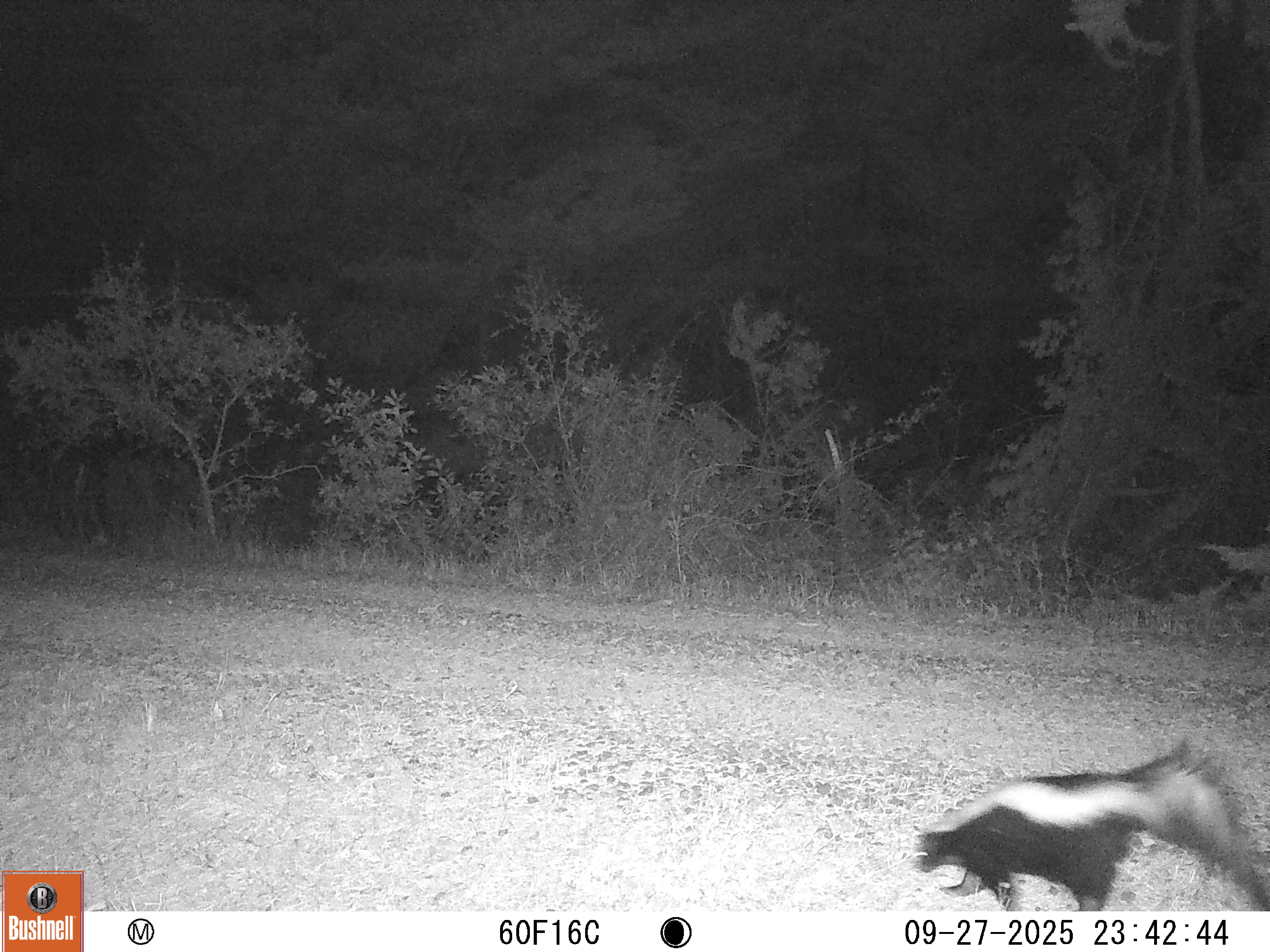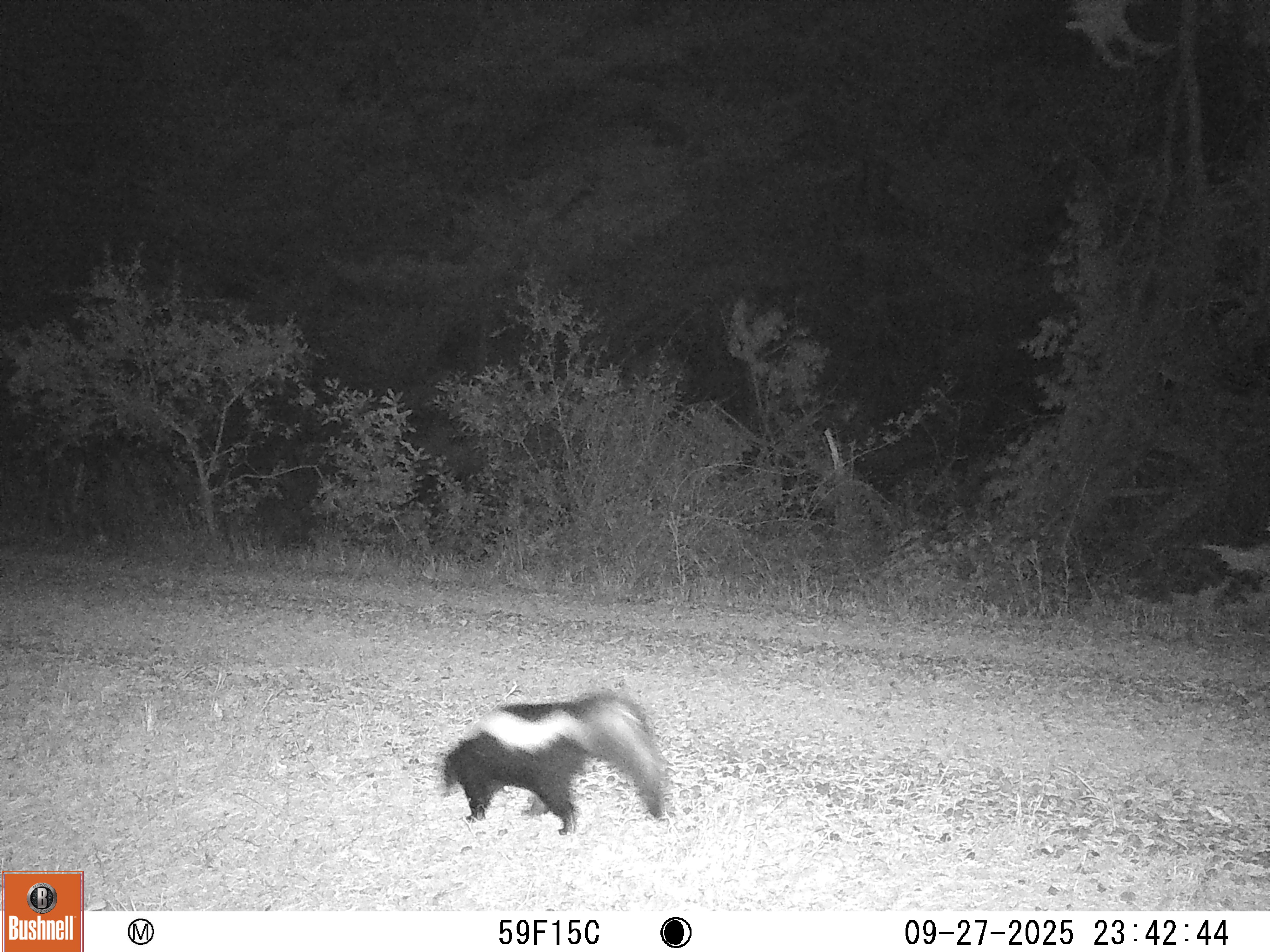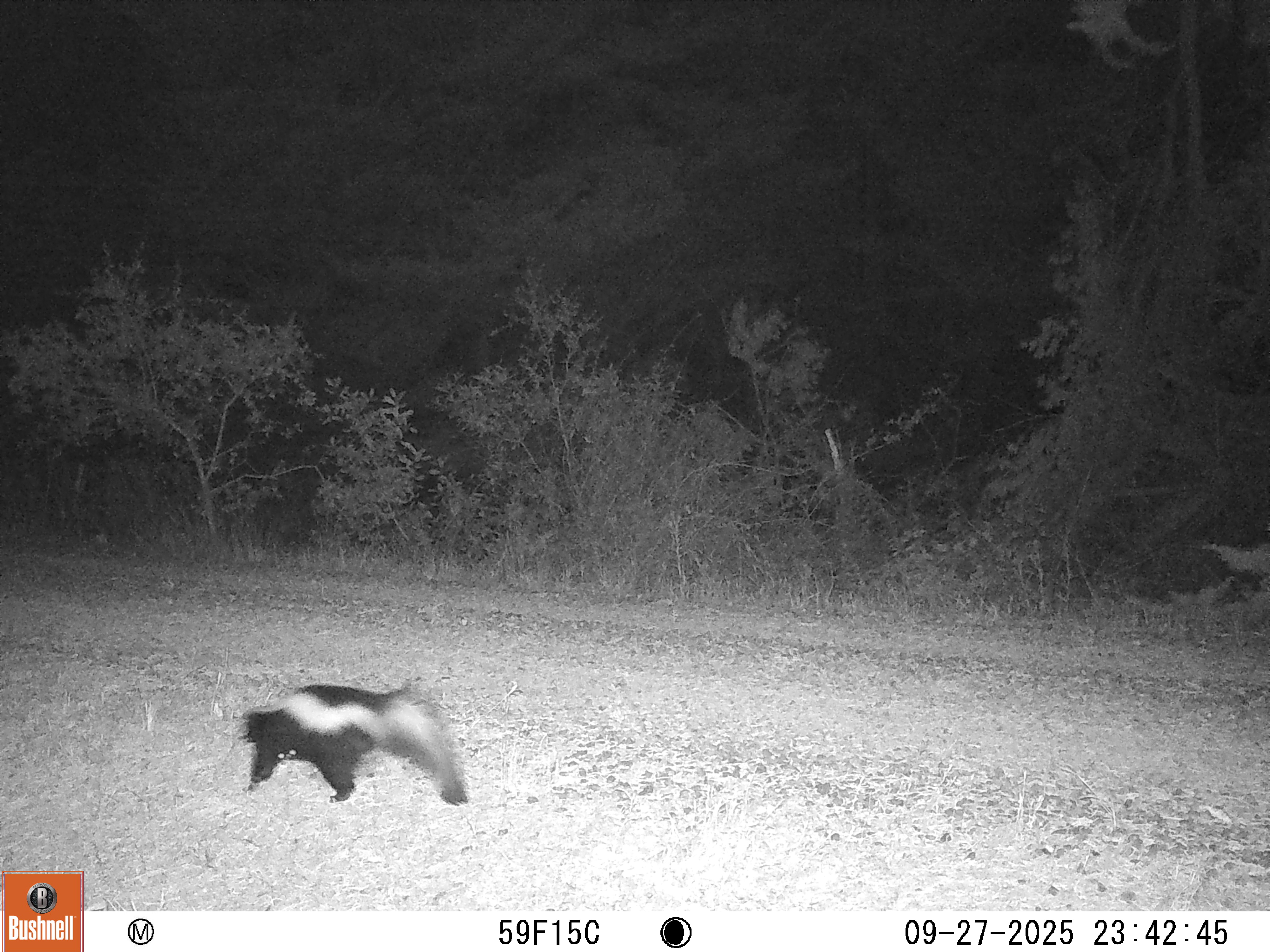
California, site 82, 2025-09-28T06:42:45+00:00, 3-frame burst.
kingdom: Animalia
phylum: Chordata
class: Mammalia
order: Carnivora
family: Mephitidae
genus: Mephitis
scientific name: Mephitis mephitis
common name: striped skunk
Striped skunk (Mephitis mephitis).